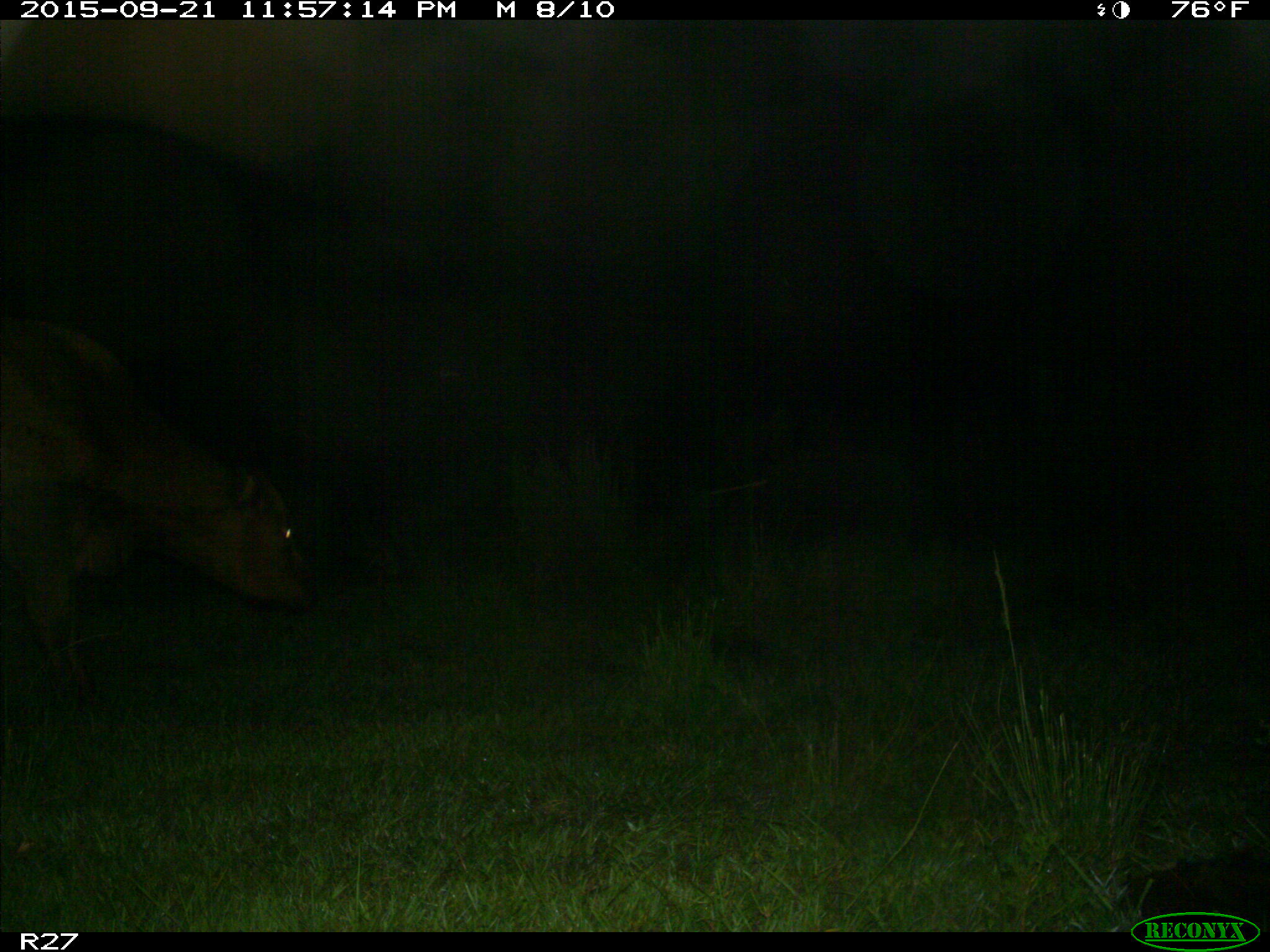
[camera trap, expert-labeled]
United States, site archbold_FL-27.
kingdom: Animalia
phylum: Chordata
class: Mammalia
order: Artiodactyla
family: Bovidae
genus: Bos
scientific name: Bos taurus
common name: domestic cow